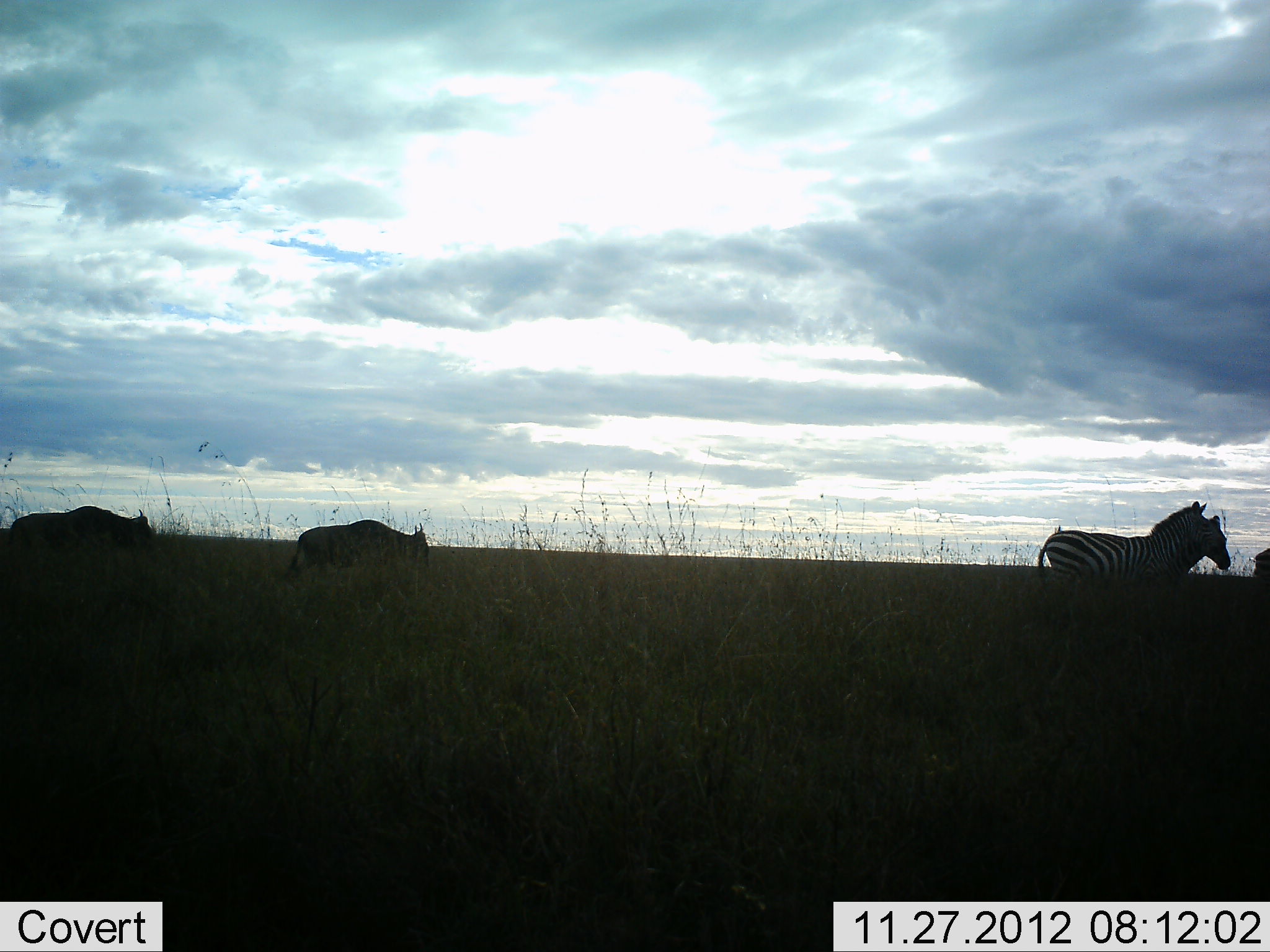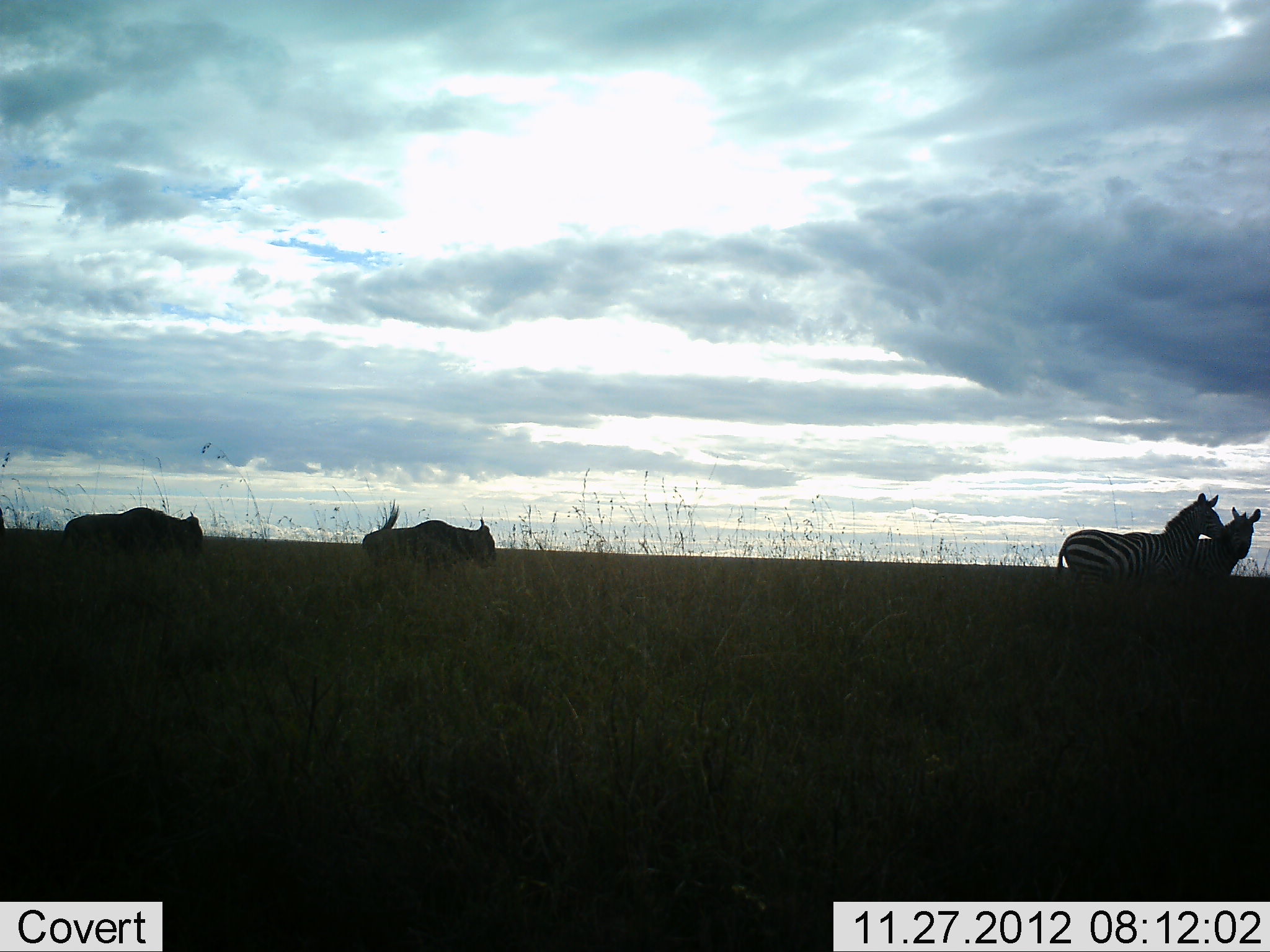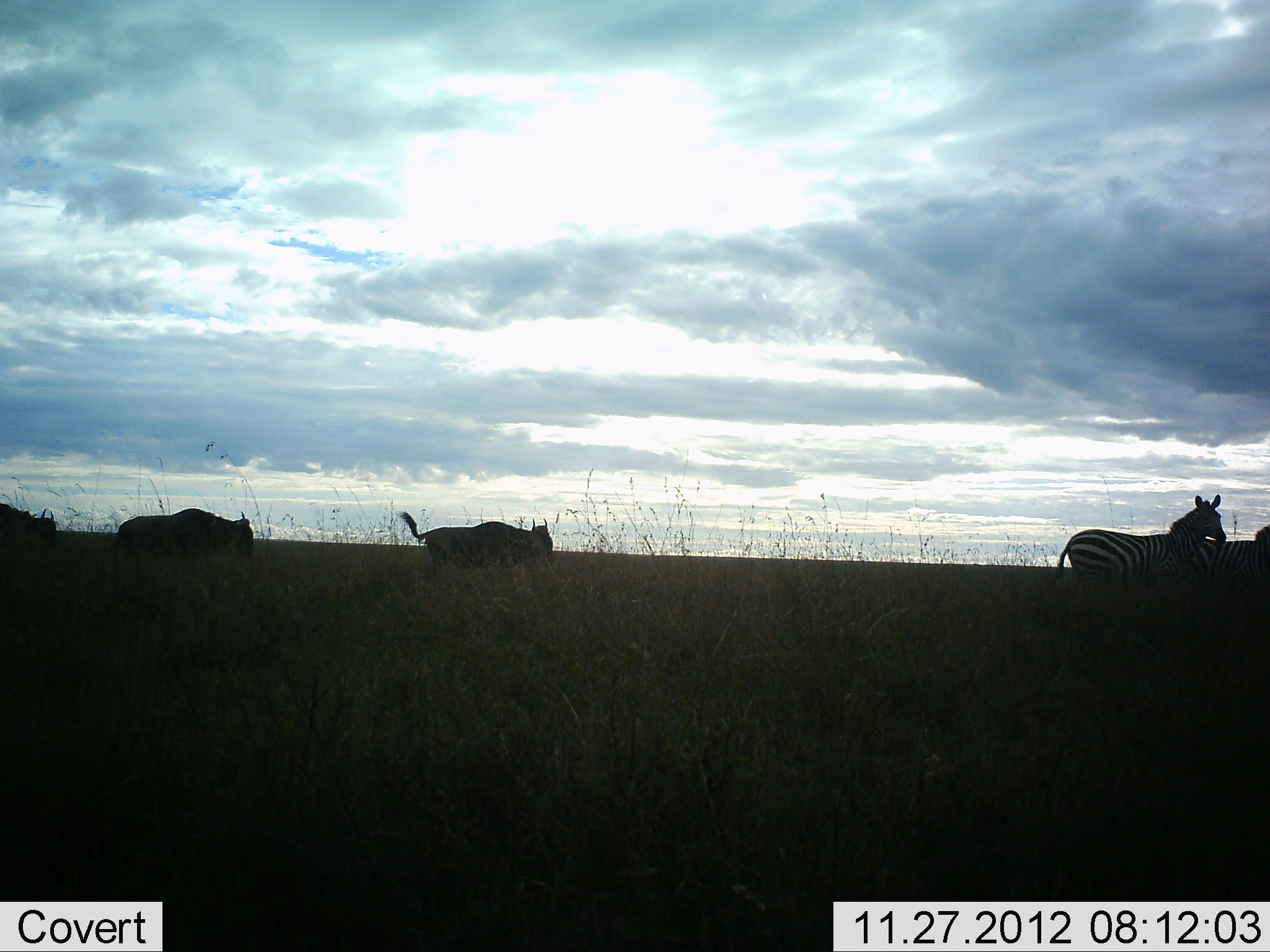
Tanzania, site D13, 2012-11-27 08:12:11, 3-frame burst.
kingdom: Animalia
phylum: Chordata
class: Mammalia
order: Artiodactyla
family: Bovidae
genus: Connochaetes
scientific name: Connochaetes taurinus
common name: blue wildebeest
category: wildebeest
Wildebeest (blue wildebeest) (Connochaetes taurinus), count 3. Behavior (volunteer vote fractions): standing 0%, resting 0%, moving 100%, interacting 0%. Young present (vote fraction): 0%. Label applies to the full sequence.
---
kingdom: Animalia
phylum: Chordata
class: Mammalia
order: Perissodactyla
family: Equidae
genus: Equus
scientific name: Equus quagga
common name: plains zebra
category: zebra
Zebra (plains zebra) (Equus quagga), count 2. Behavior (volunteer vote fractions): standing 0%, resting 0%, moving 92%, interacting 50%. Young present (vote fraction): 0%. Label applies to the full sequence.